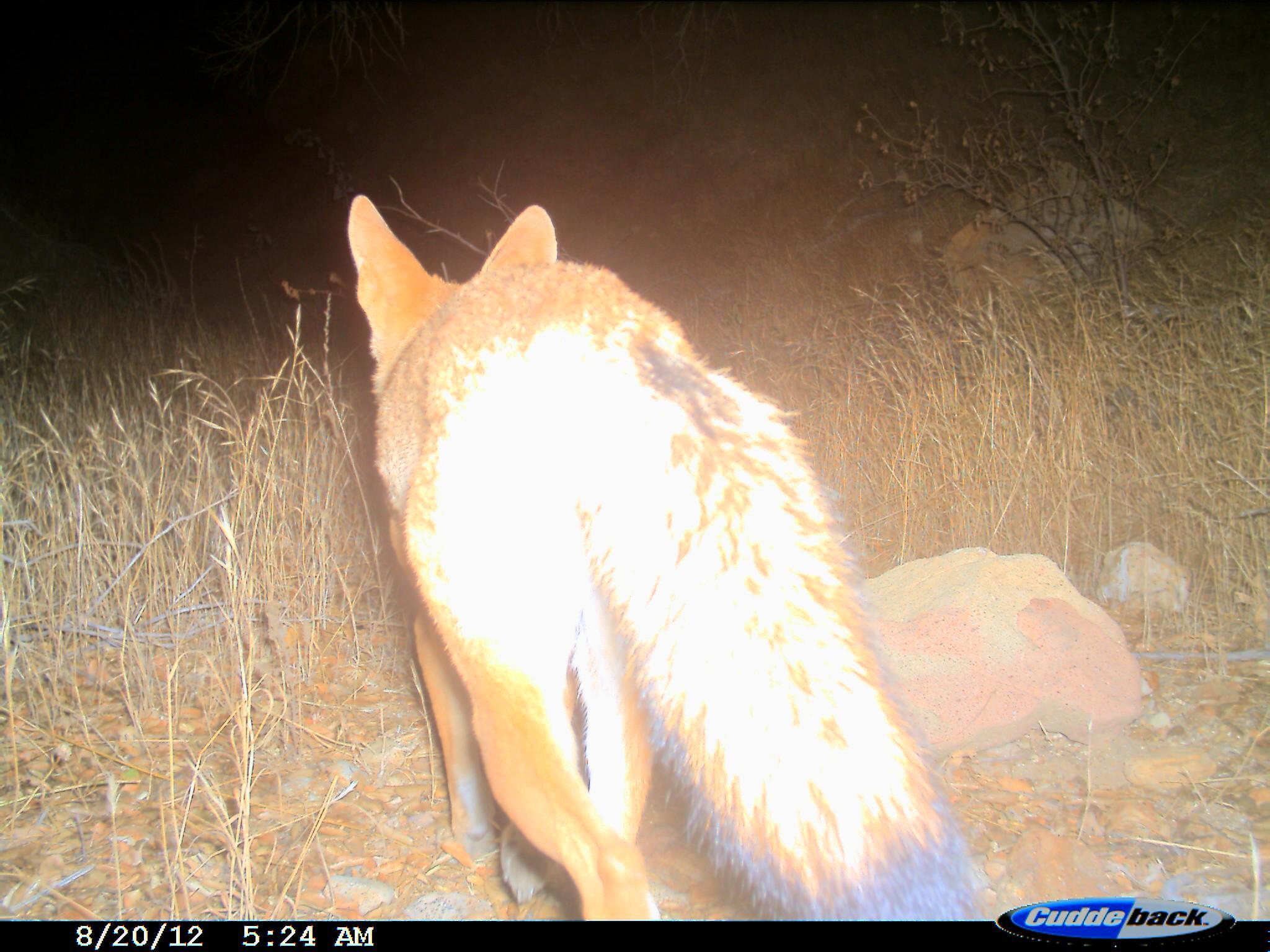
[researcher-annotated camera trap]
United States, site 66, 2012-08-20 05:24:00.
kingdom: Animalia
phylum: Chordata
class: Mammalia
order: Carnivora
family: Canidae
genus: Canis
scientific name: Canis latrans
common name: coyote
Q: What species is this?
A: Coyote (Canis latrans).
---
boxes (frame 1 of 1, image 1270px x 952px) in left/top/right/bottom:
coyote: 344/190/1002/920